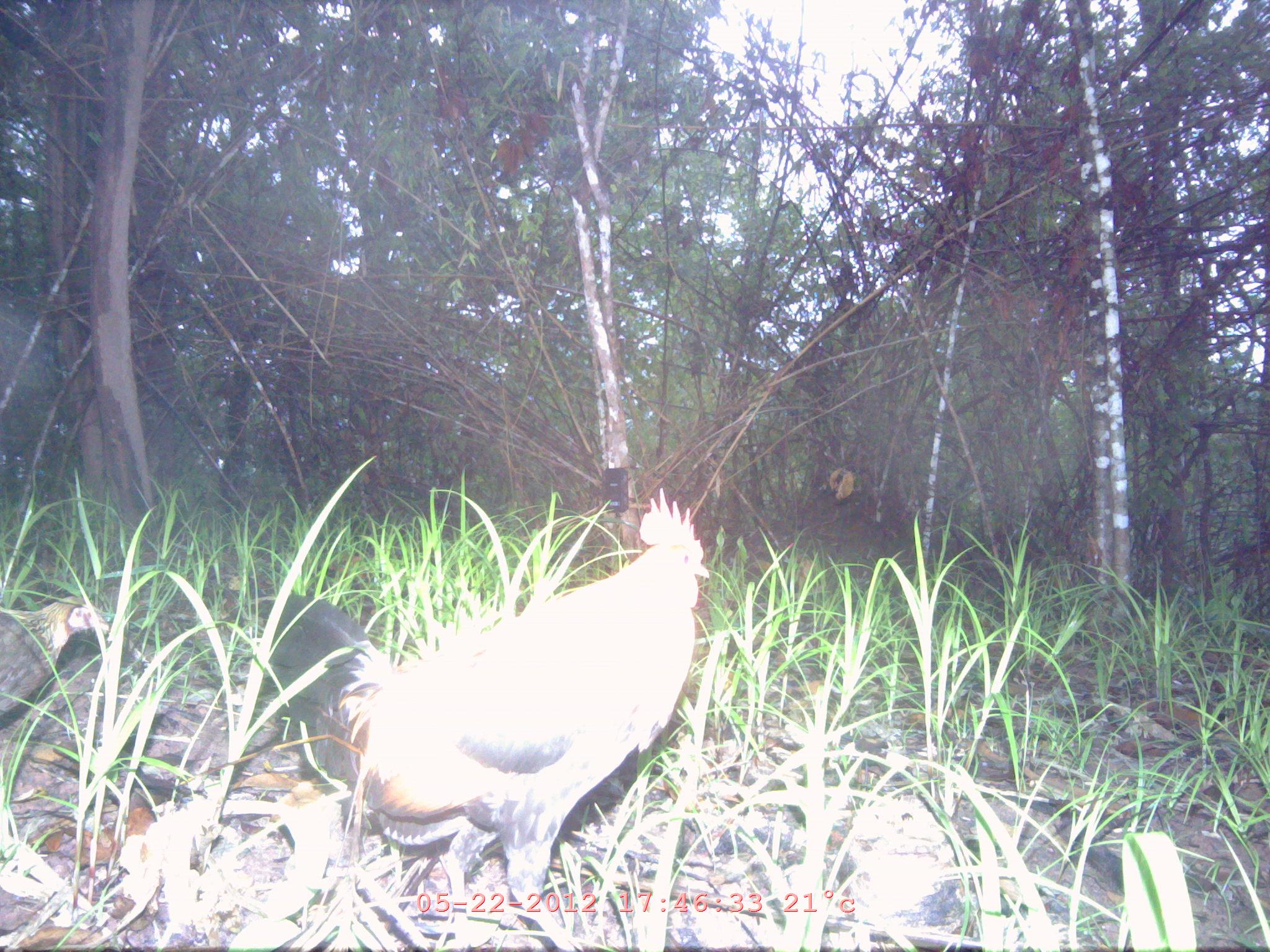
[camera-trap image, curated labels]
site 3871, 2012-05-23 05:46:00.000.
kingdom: Animalia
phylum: Chordata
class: Aves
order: Galliformes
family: Phasianidae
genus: Gallus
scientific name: Gallus gallus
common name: red junglefowl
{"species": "Gallus gallus (red junglefowl)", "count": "1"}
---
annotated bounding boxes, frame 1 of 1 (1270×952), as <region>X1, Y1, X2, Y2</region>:
gallus gallus: <region>268, 487, 711, 952</region>; <region>0, 595, 109, 715</region>